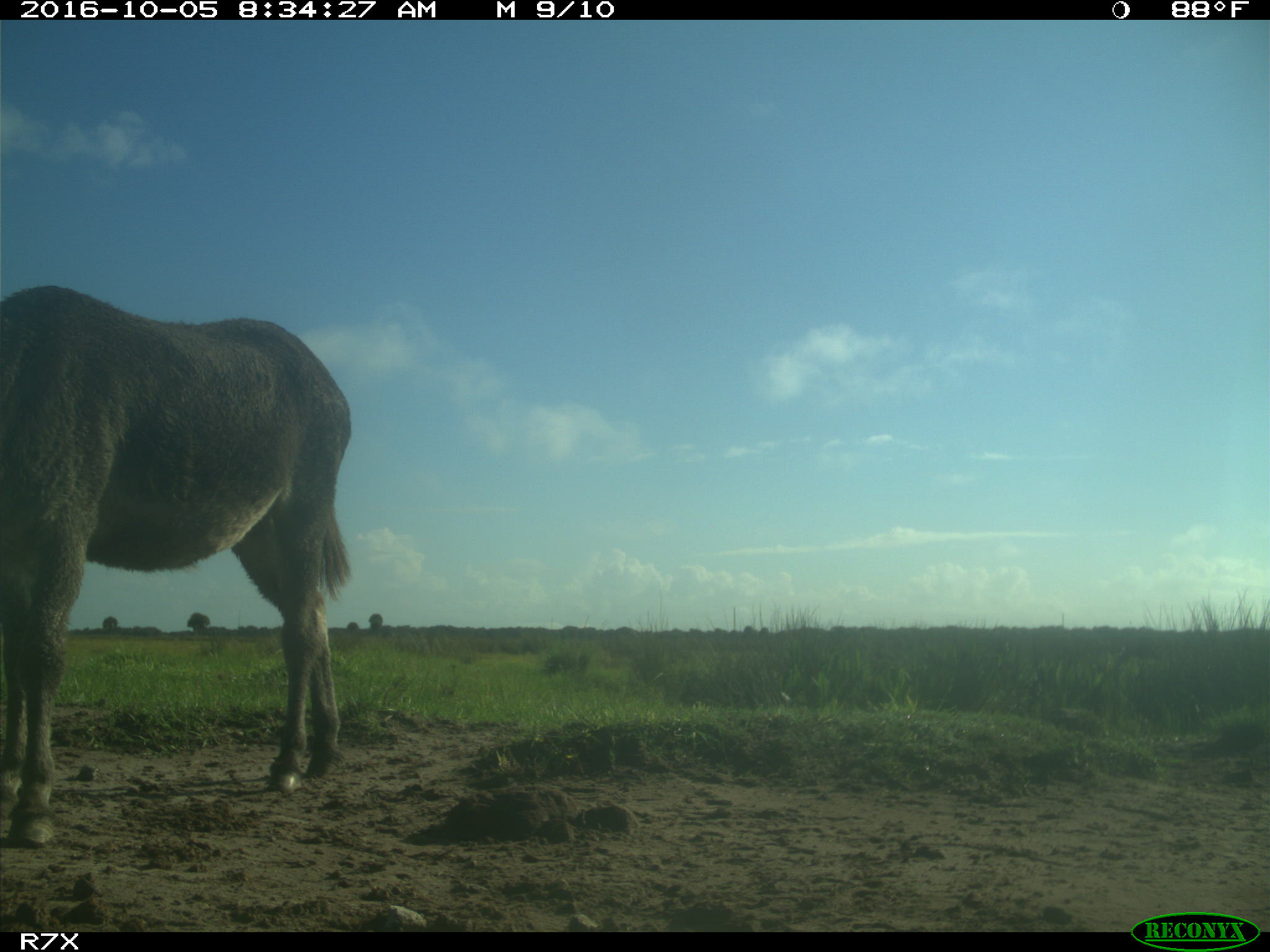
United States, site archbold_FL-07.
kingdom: Animalia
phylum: Chordata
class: Mammalia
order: Perissodactyla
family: Equidae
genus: Equus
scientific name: Equus africanus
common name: african wild ass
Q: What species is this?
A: Equus africanus (african wild ass).